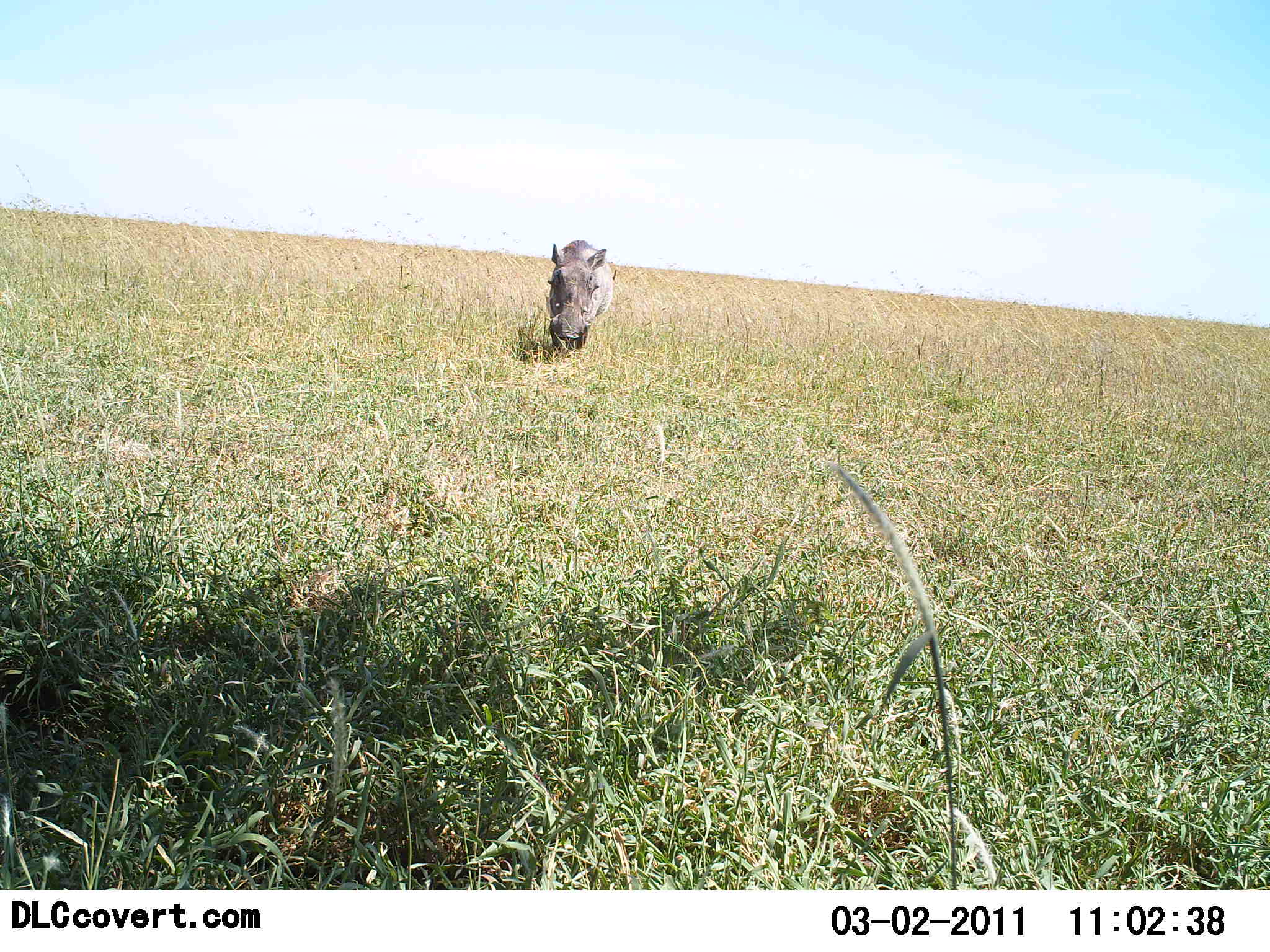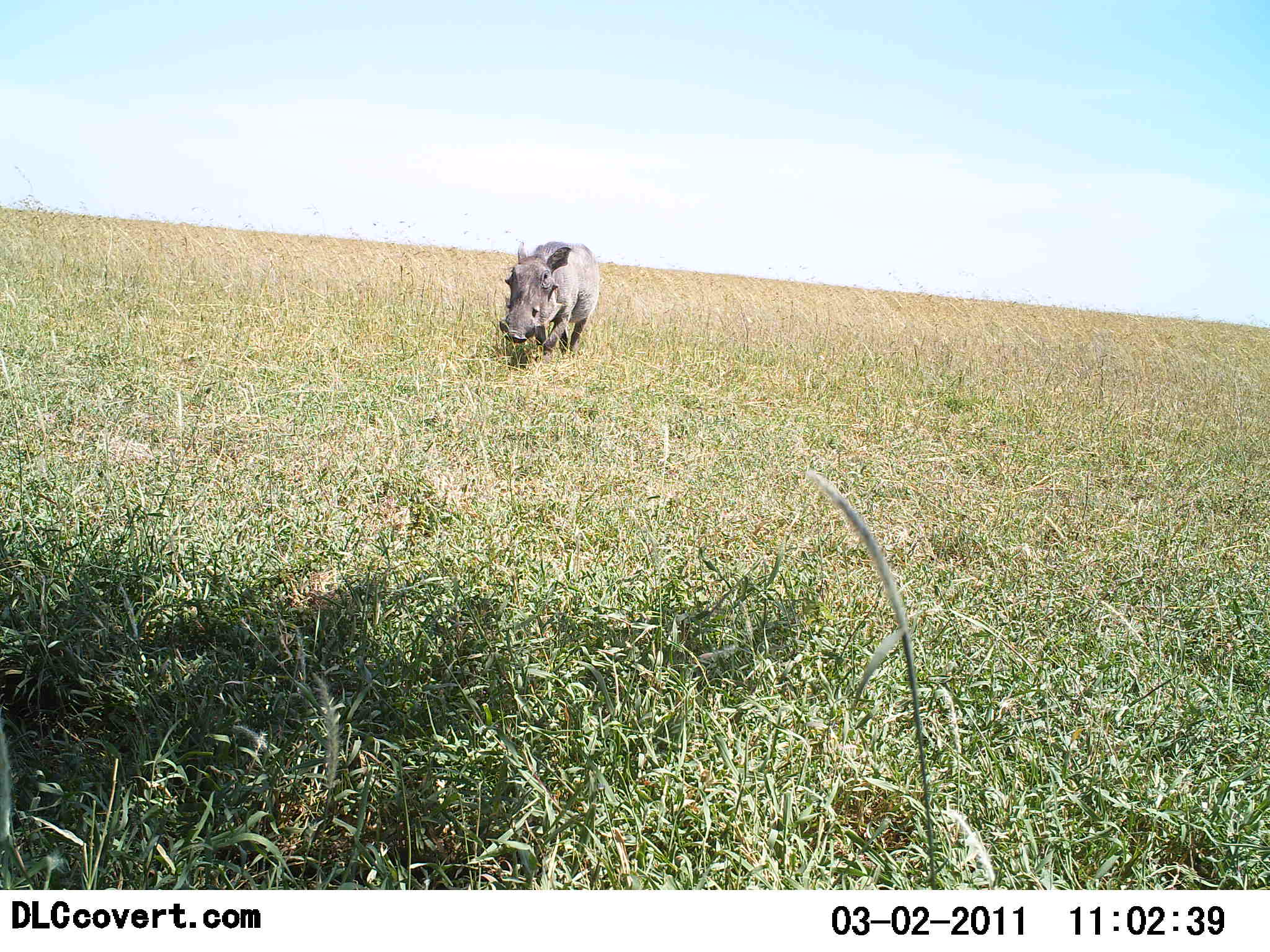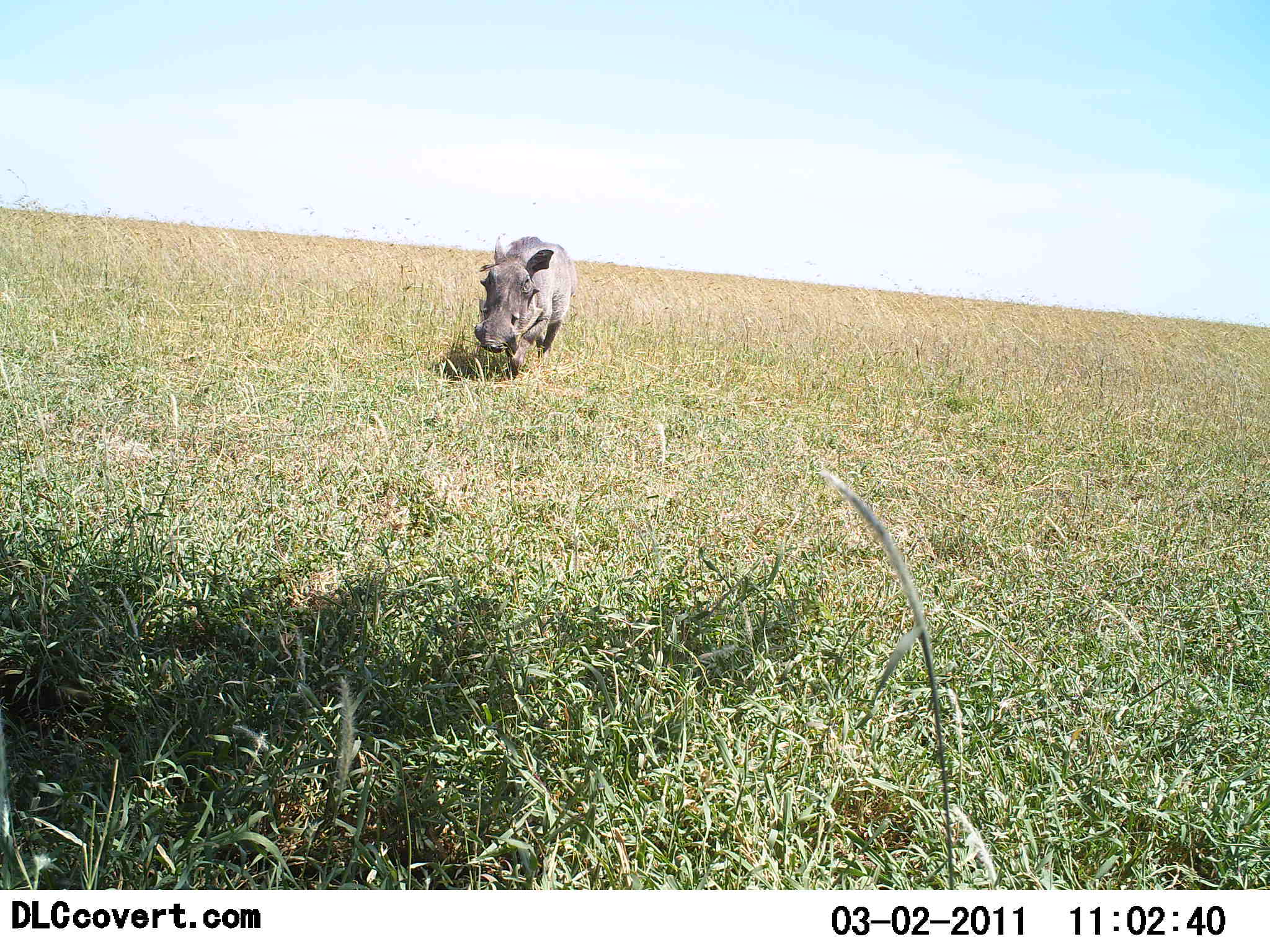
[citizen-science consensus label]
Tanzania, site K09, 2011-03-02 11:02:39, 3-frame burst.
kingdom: Animalia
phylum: Chordata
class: Mammalia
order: Artiodactyla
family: Suidae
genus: Phacochoerus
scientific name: Phacochoerus africanus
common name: warthog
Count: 1.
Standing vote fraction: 7%.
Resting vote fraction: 0%.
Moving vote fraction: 93%.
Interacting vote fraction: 0%.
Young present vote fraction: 0%.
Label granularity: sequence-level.